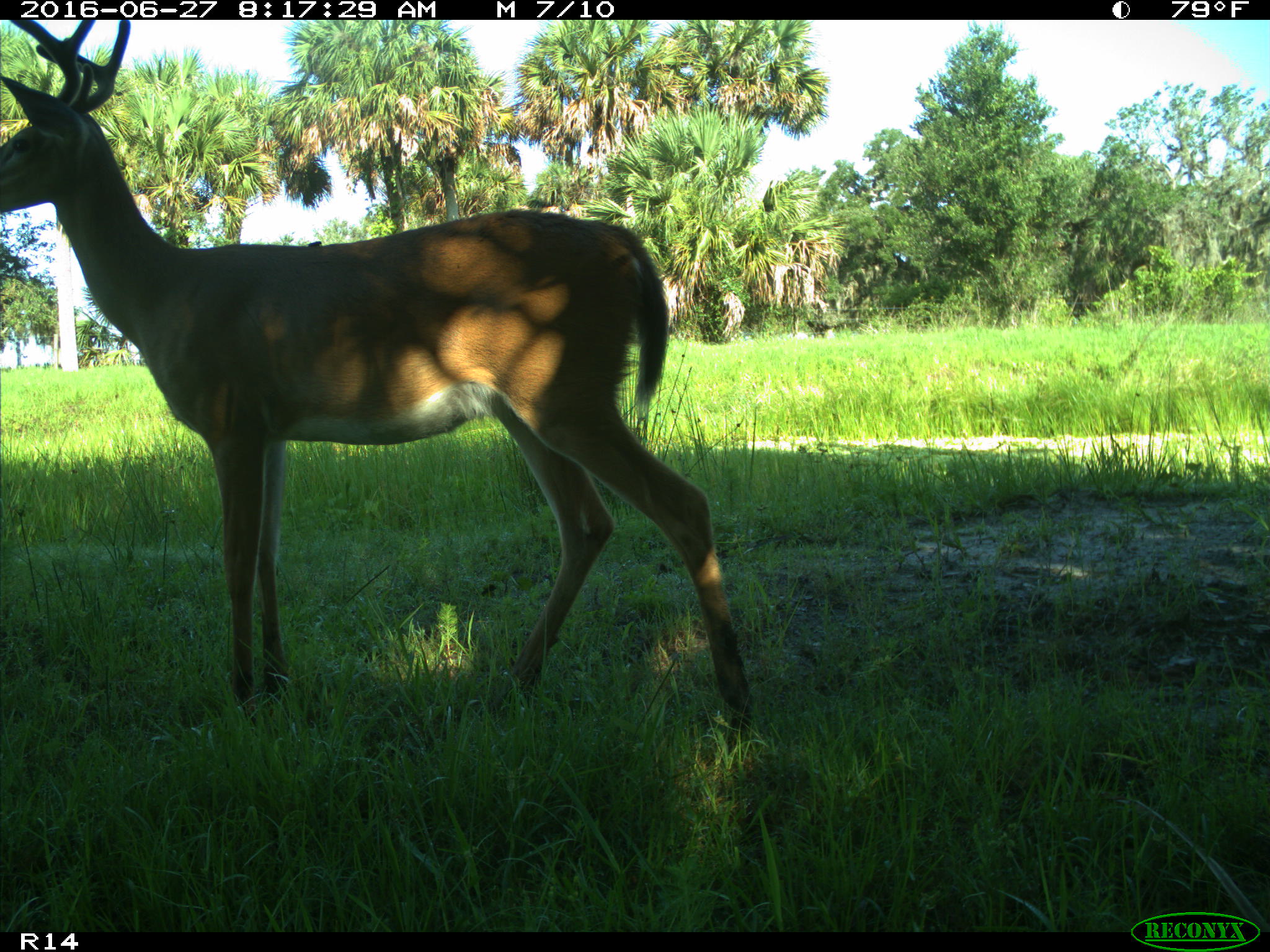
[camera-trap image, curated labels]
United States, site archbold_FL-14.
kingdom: Animalia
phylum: Chordata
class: Mammalia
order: Artiodactyla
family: Cervidae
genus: Odocoileus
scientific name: Odocoileus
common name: deer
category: unidentified deer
Unidentified deer (deer) (Odocoileus).